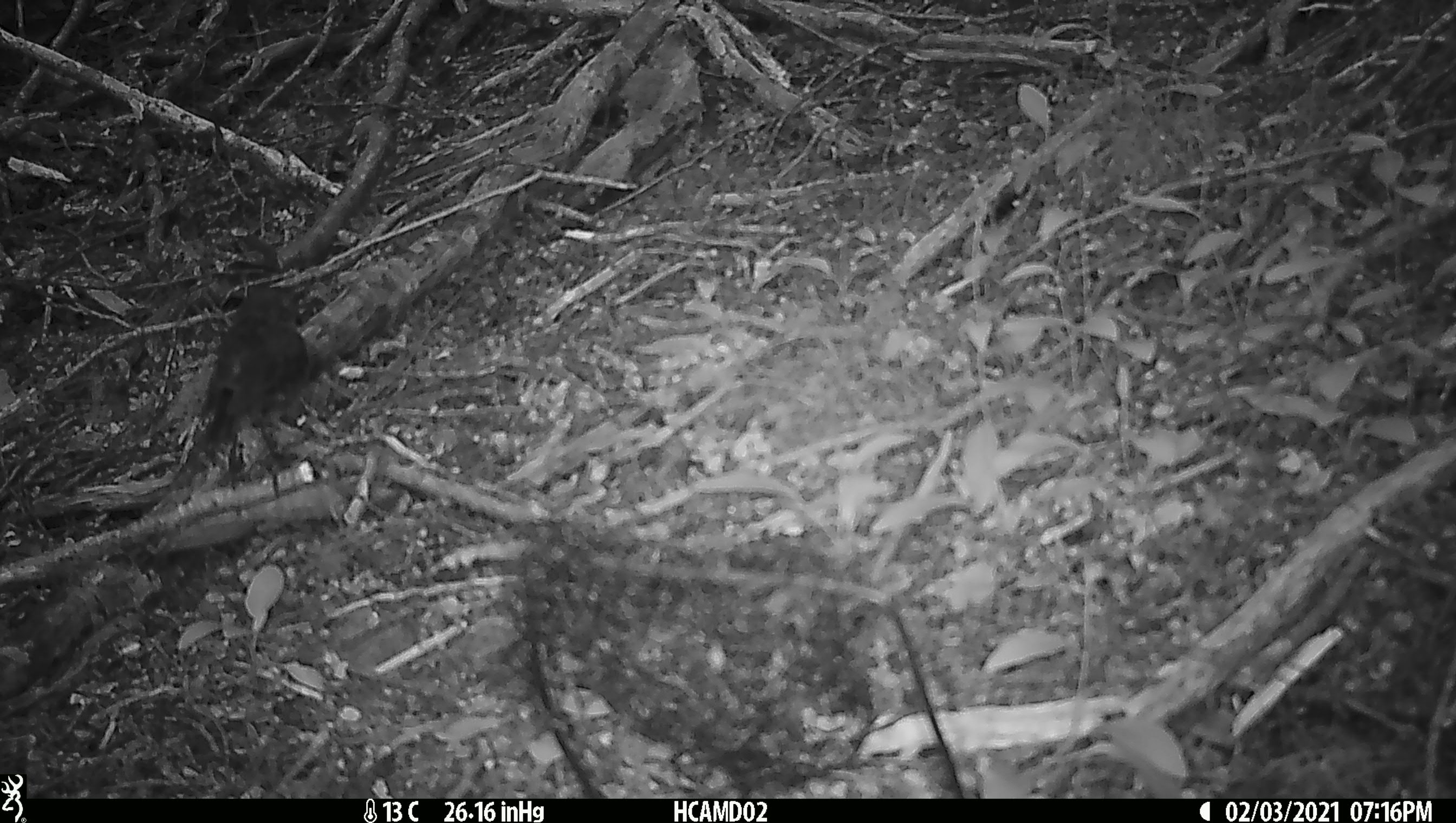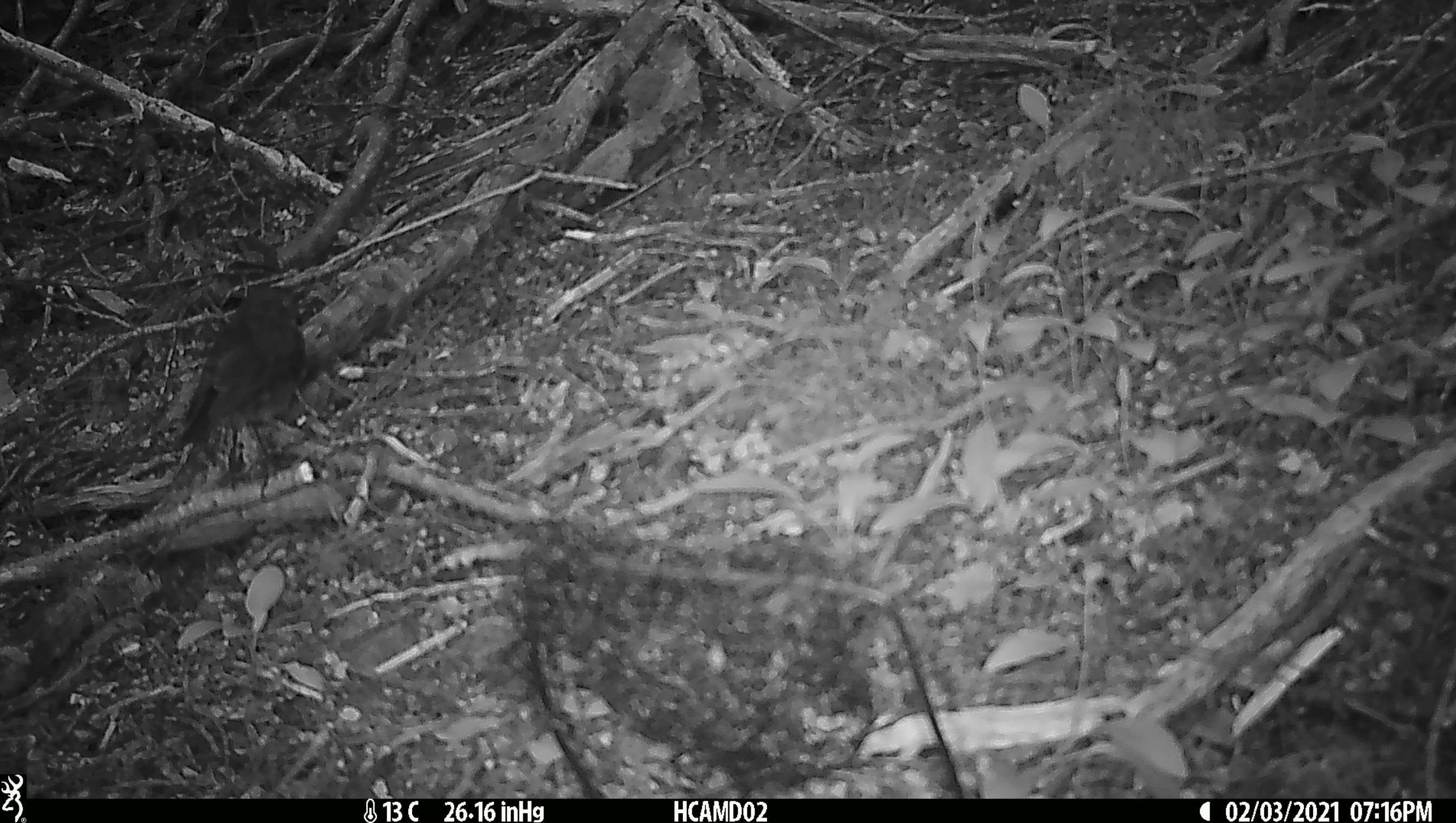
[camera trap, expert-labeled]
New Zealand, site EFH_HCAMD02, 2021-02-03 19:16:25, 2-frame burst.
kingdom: Animalia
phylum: Chordata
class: Aves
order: Passeriformes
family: Petroicidae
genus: Petroica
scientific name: Petroica australis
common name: new zealand robin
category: robin